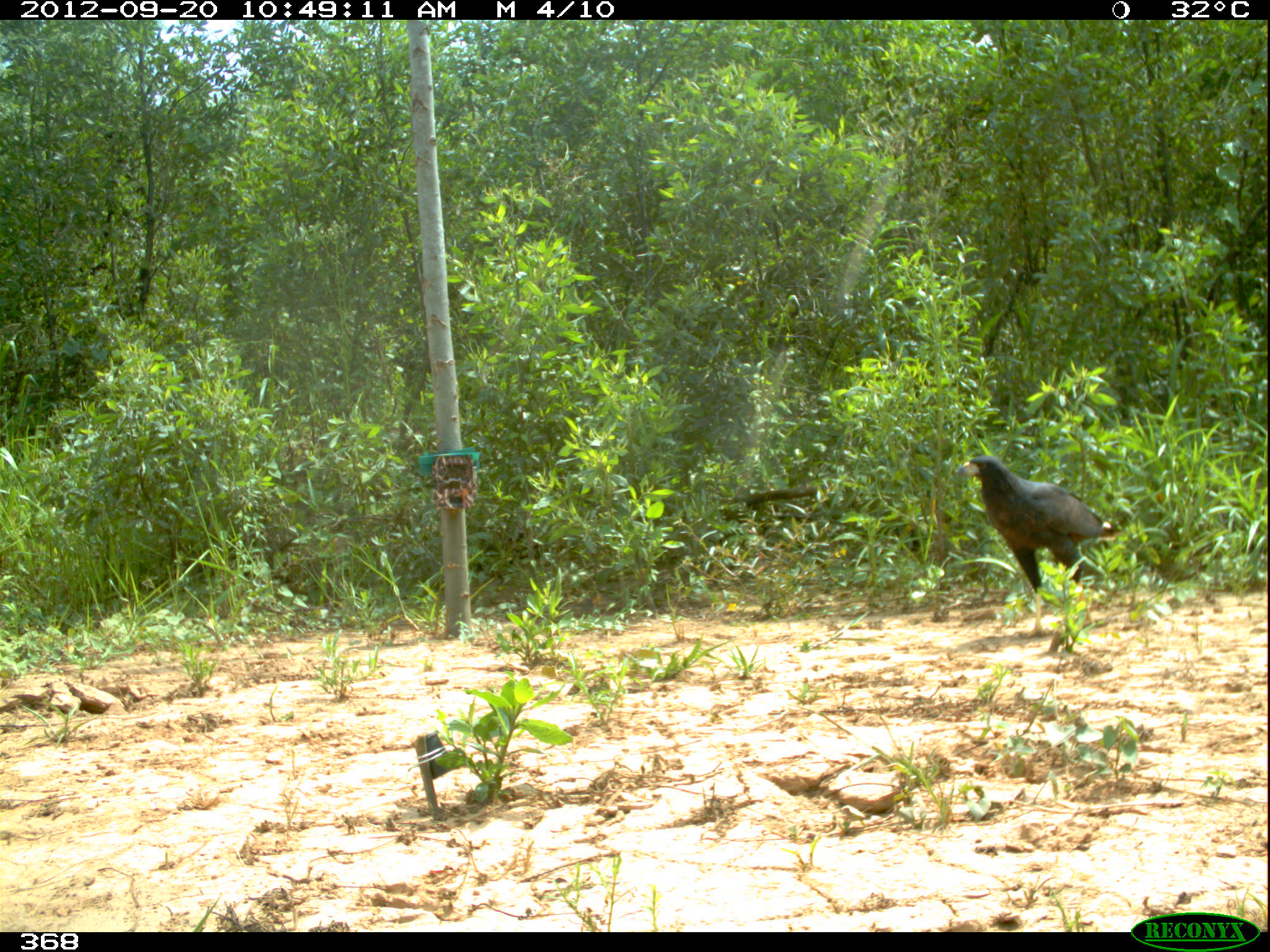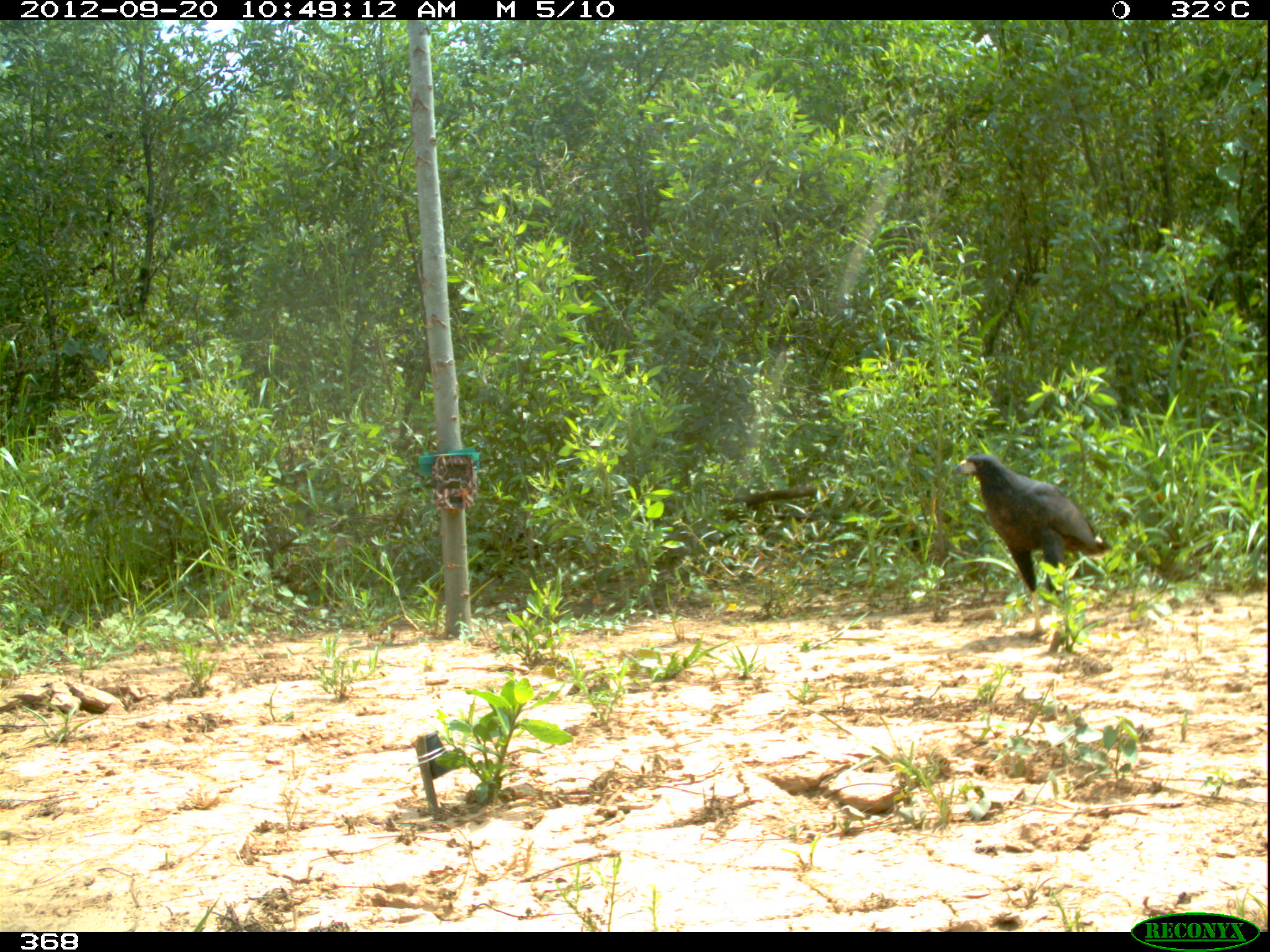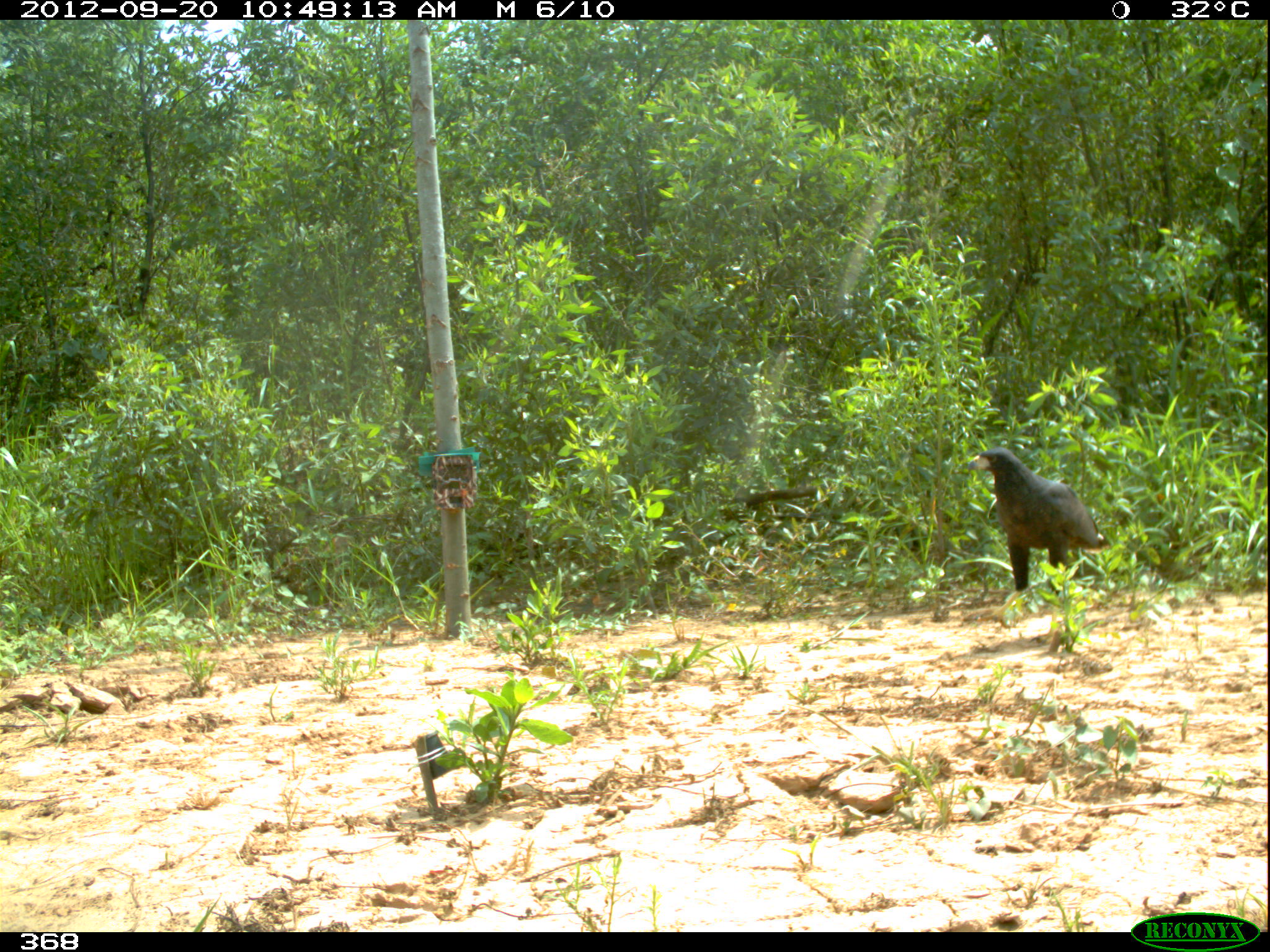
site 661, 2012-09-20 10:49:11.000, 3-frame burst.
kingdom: Animalia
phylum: Chordata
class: Aves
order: Accipitriformes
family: Accipitridae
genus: Buteogallus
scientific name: Buteogallus urubitinga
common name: great black hawk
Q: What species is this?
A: Buteogallus urubitinga (great black hawk).